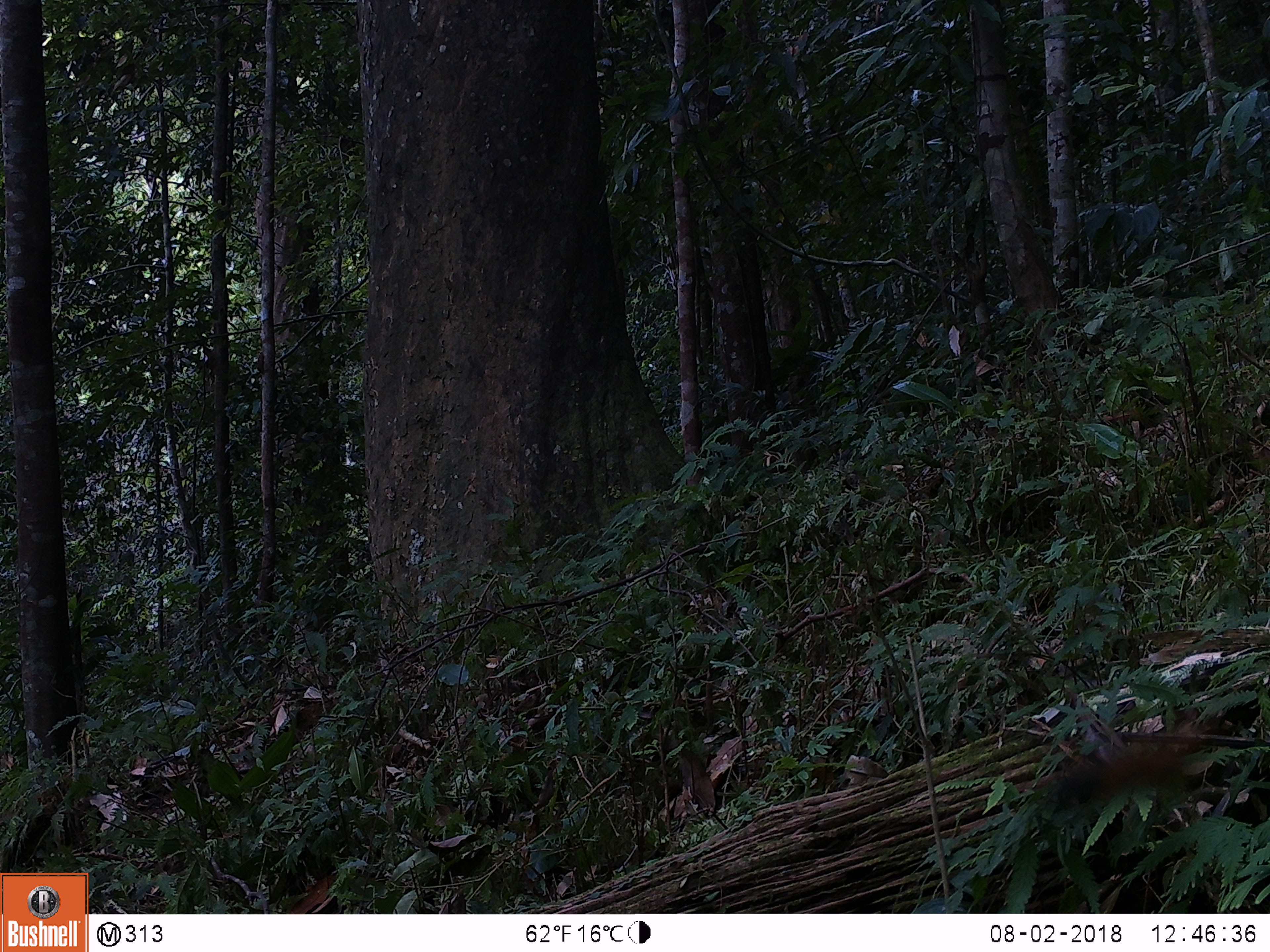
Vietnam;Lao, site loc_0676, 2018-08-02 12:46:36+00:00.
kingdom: Animalia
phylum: Chordata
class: Mammalia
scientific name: Mammalia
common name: mammal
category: unidentified small mammal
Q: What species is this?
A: Unidentified small mammal (mammal) (Mammalia).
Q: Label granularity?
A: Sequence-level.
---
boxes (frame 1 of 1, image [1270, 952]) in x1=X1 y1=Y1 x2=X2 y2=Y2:
unidentified small mammal: x1=1064 y1=745 x2=1180 y2=798